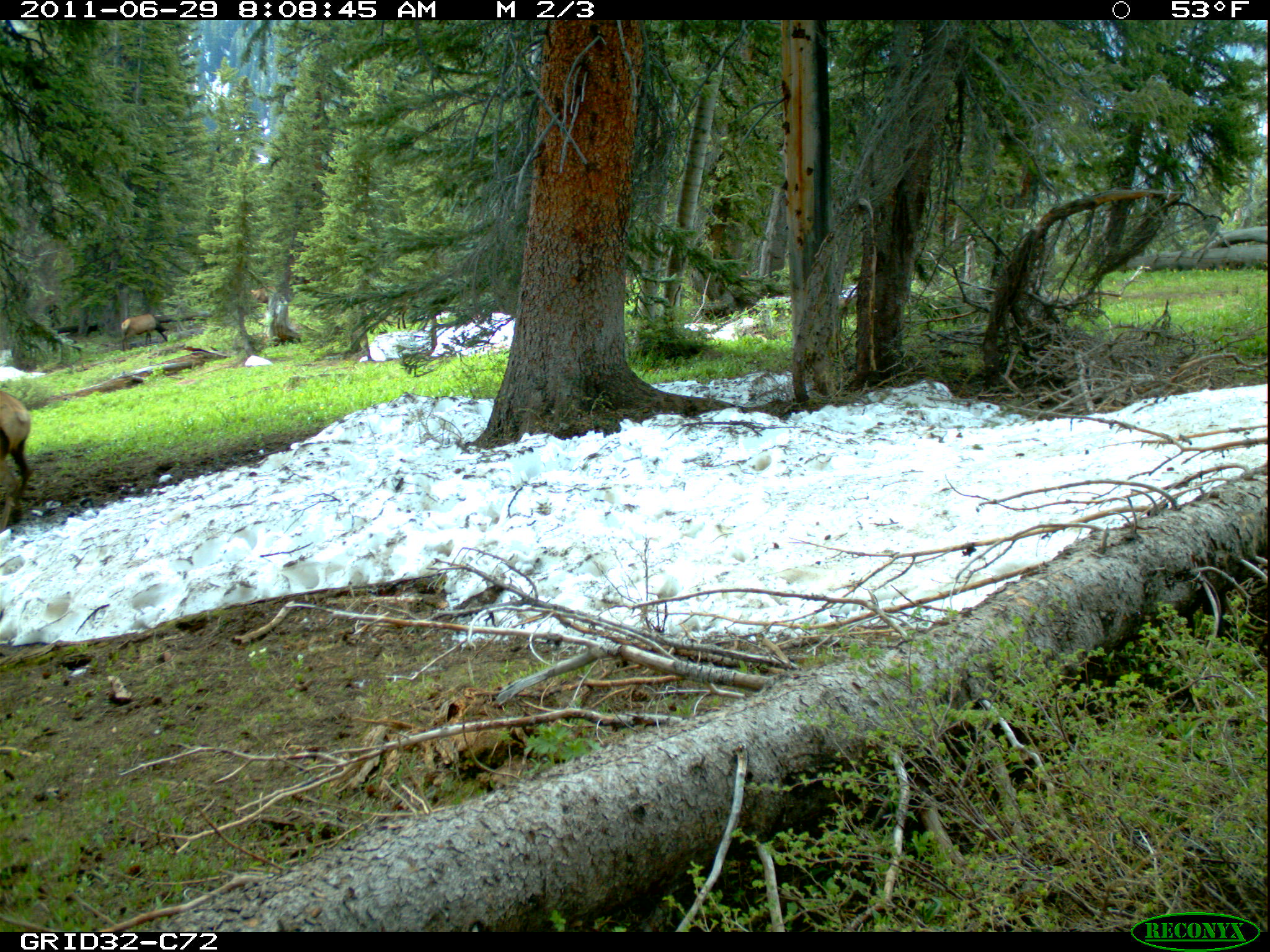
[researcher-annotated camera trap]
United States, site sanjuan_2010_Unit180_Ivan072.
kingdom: Animalia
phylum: Chordata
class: Mammalia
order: Artiodactyla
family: Cervidae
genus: Cervus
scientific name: Cervus elaphus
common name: red deer